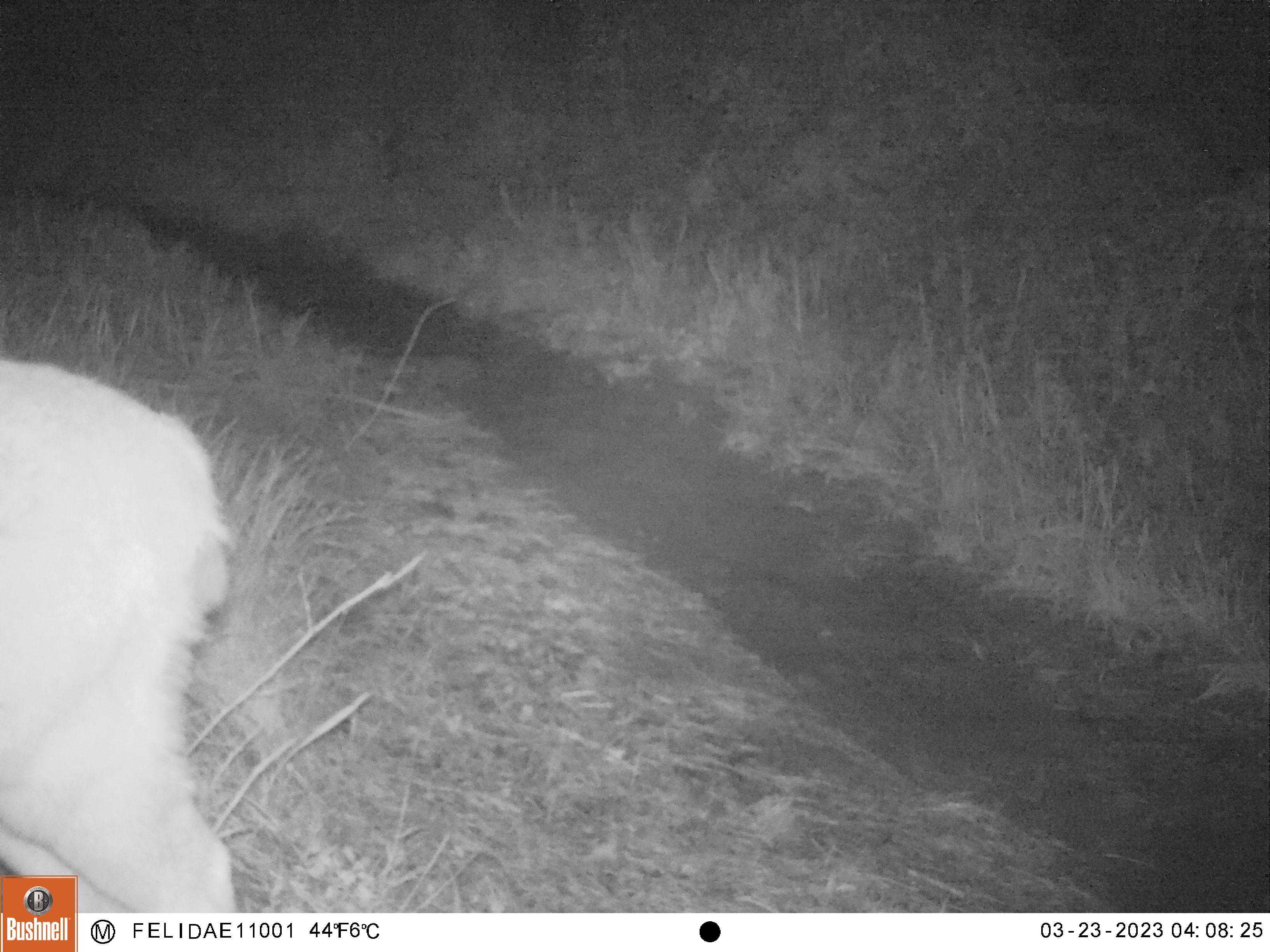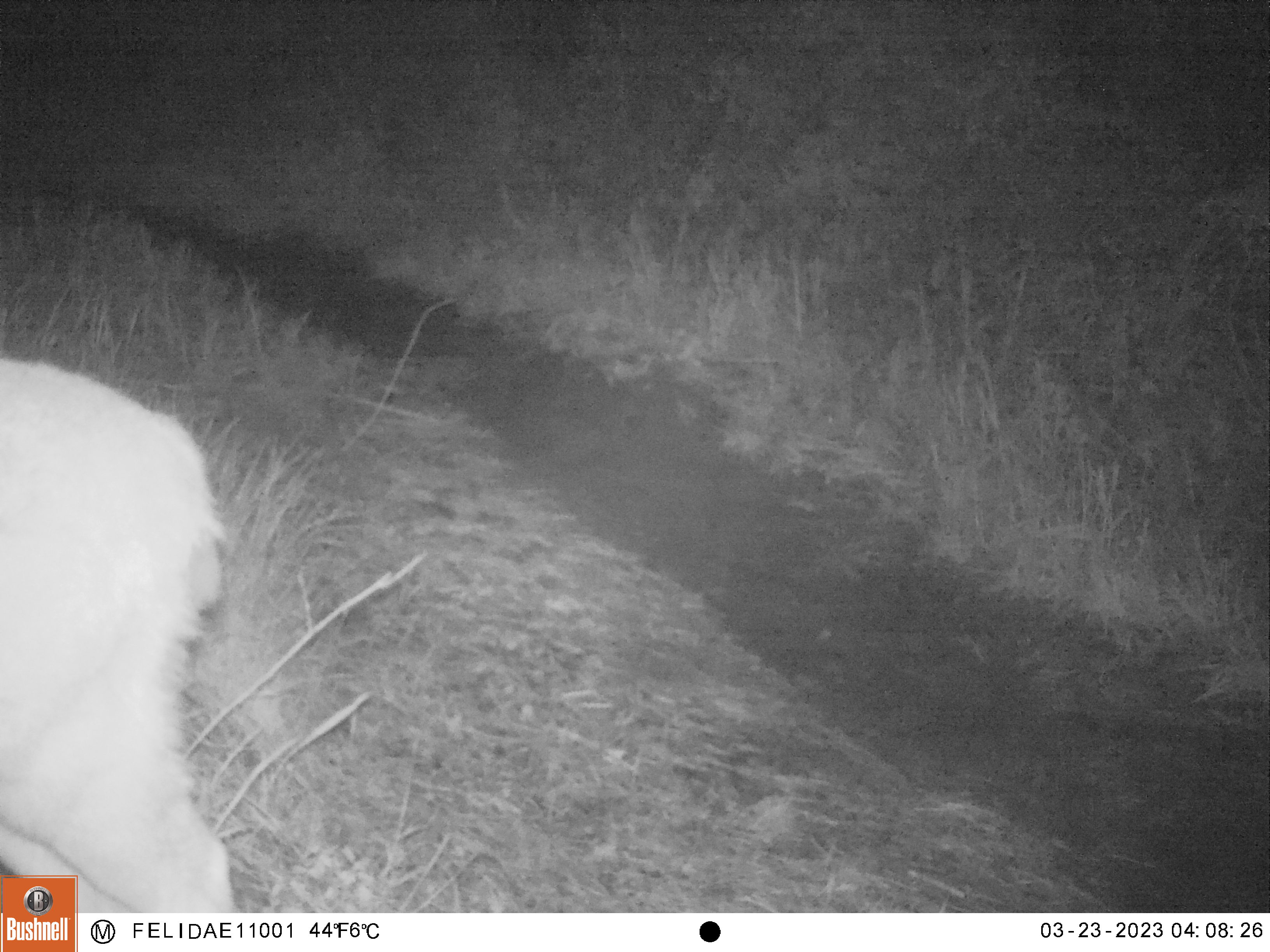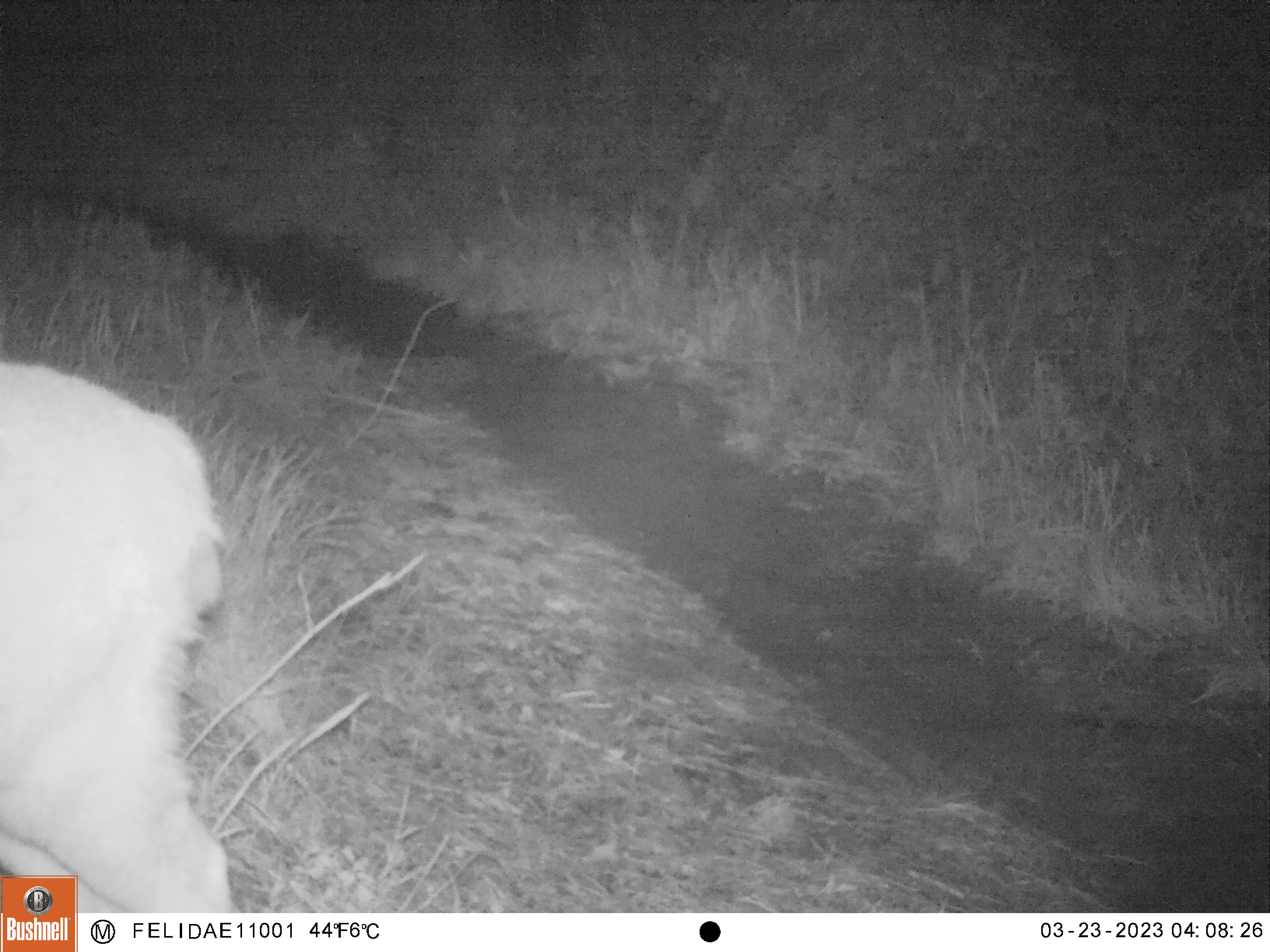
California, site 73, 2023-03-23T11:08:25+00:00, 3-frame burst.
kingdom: Animalia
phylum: Chordata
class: Mammalia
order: Artiodactyla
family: Cervidae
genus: Odocoileus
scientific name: Odocoileus hemionus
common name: mule deer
Mule deer (Odocoileus hemionus).